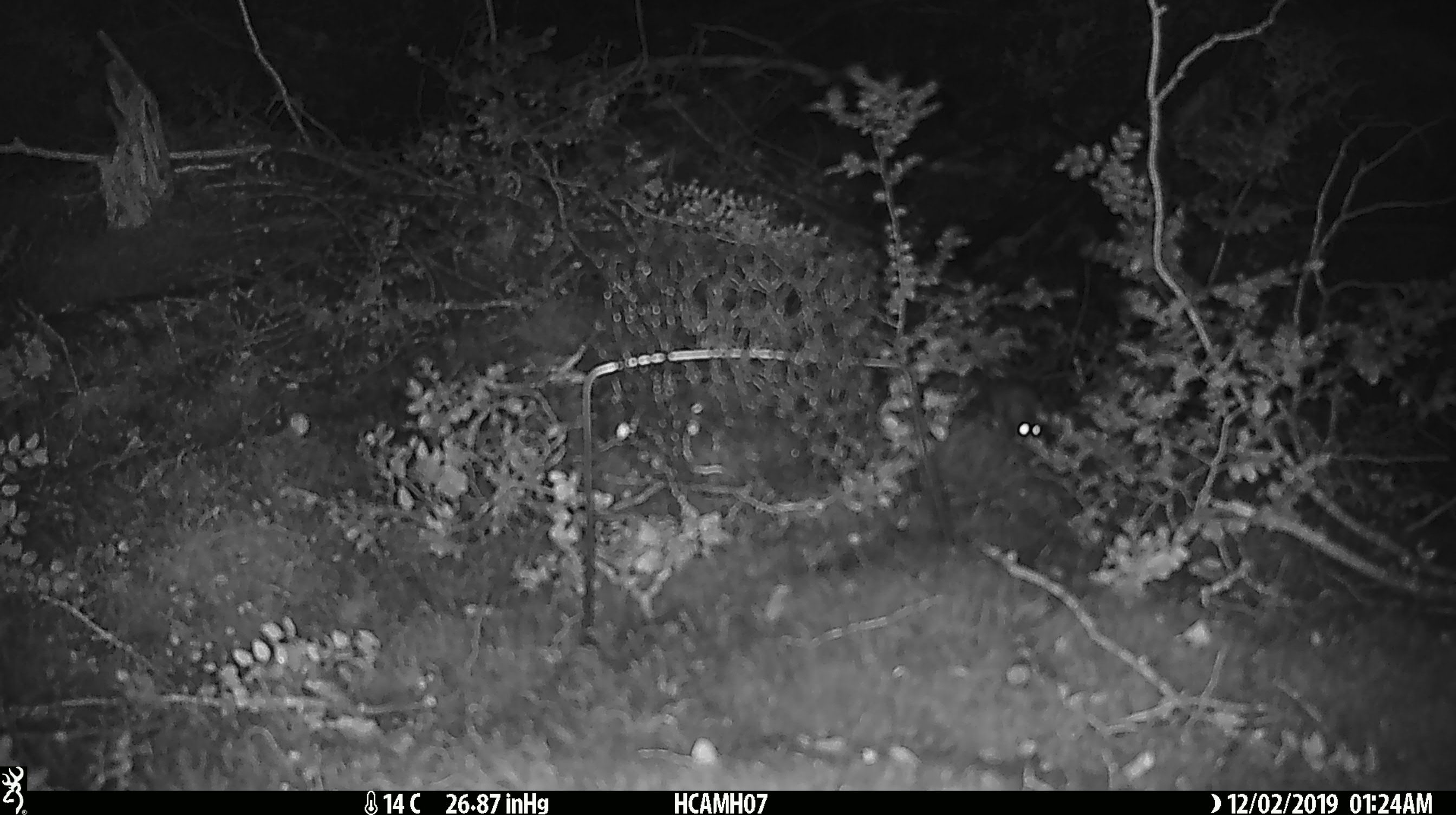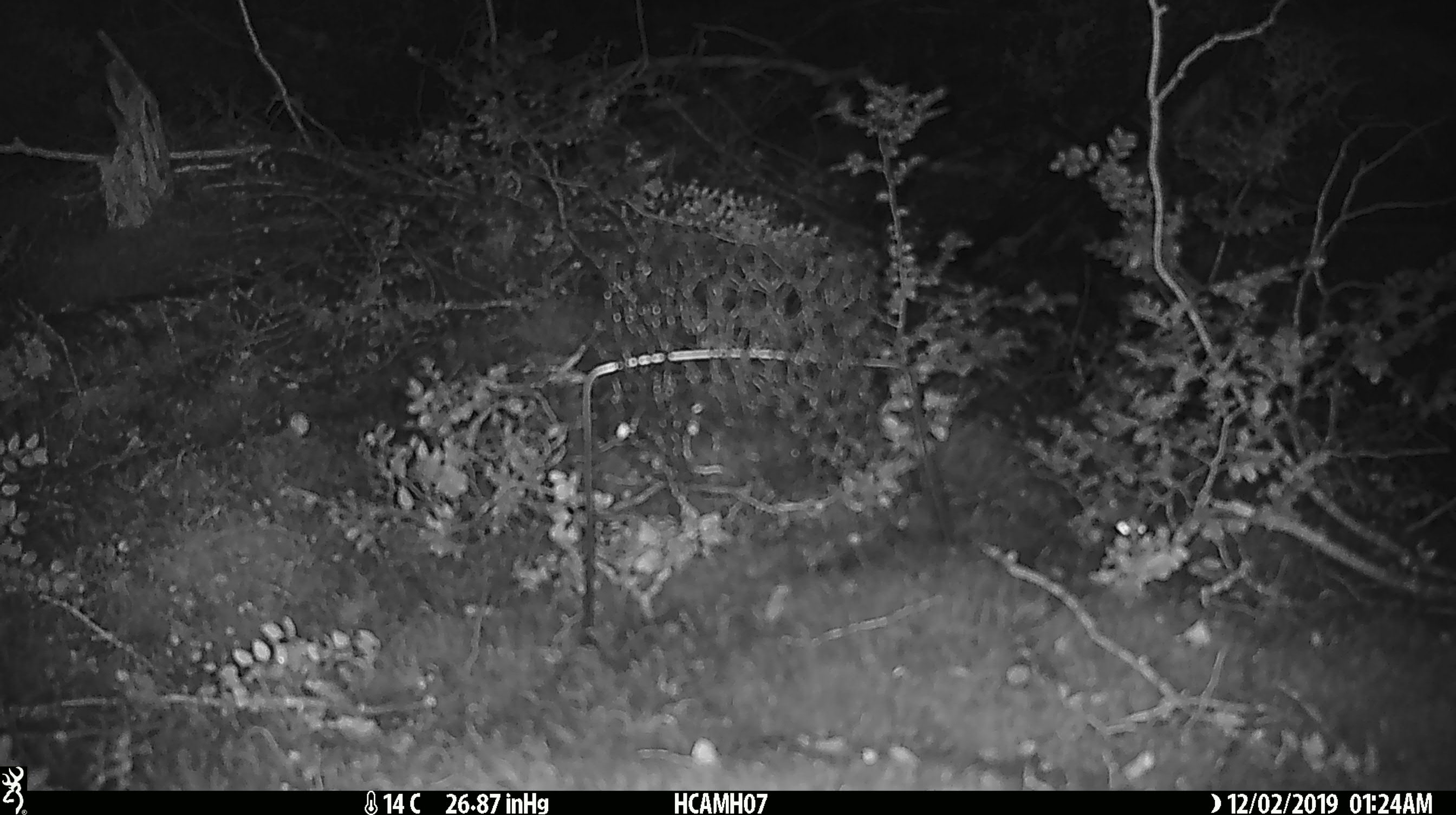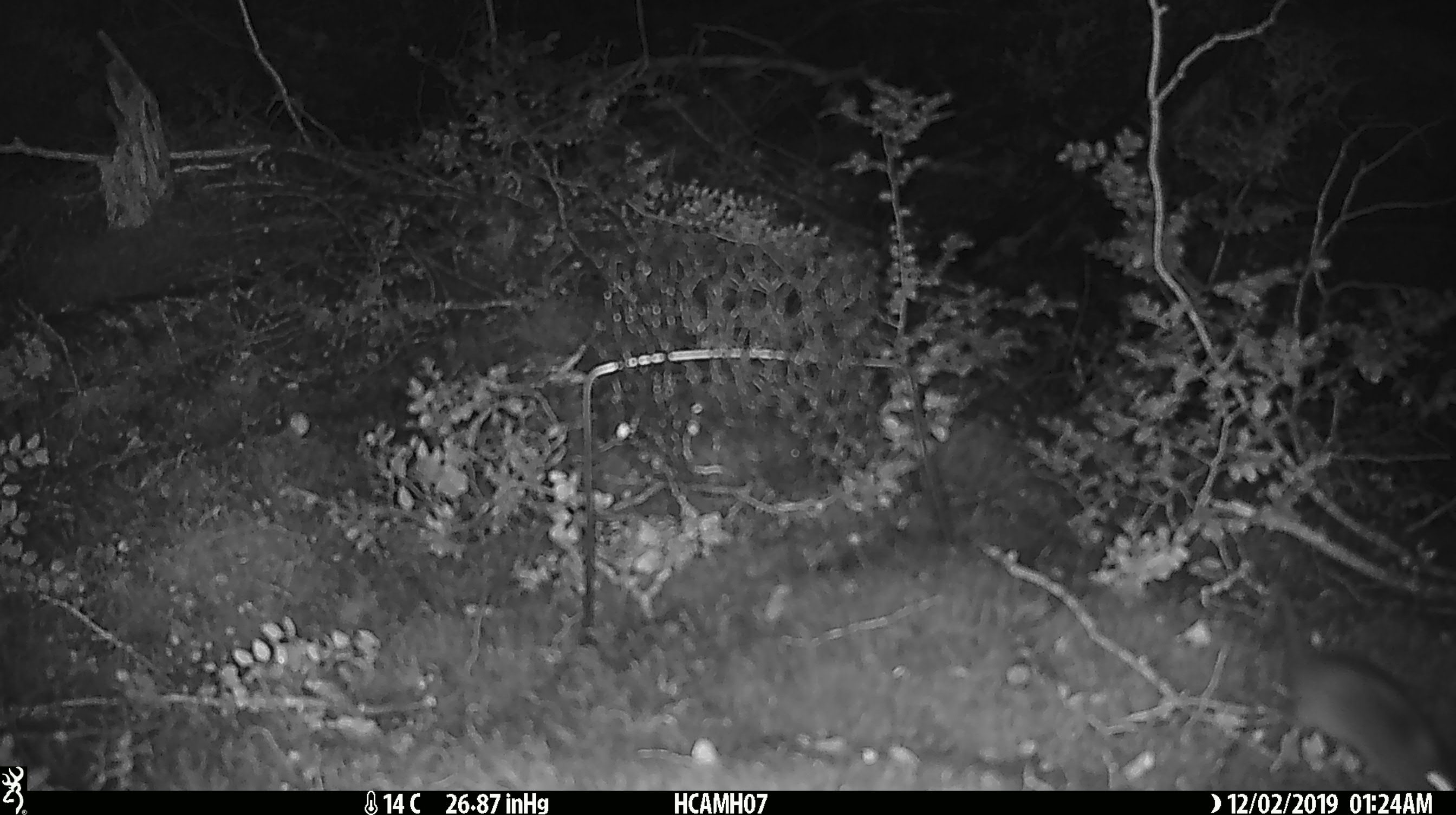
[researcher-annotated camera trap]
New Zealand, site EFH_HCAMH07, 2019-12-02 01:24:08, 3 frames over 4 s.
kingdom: Animalia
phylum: Chordata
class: Mammalia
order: Rodentia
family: Muridae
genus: Mus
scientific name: Mus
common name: mouse